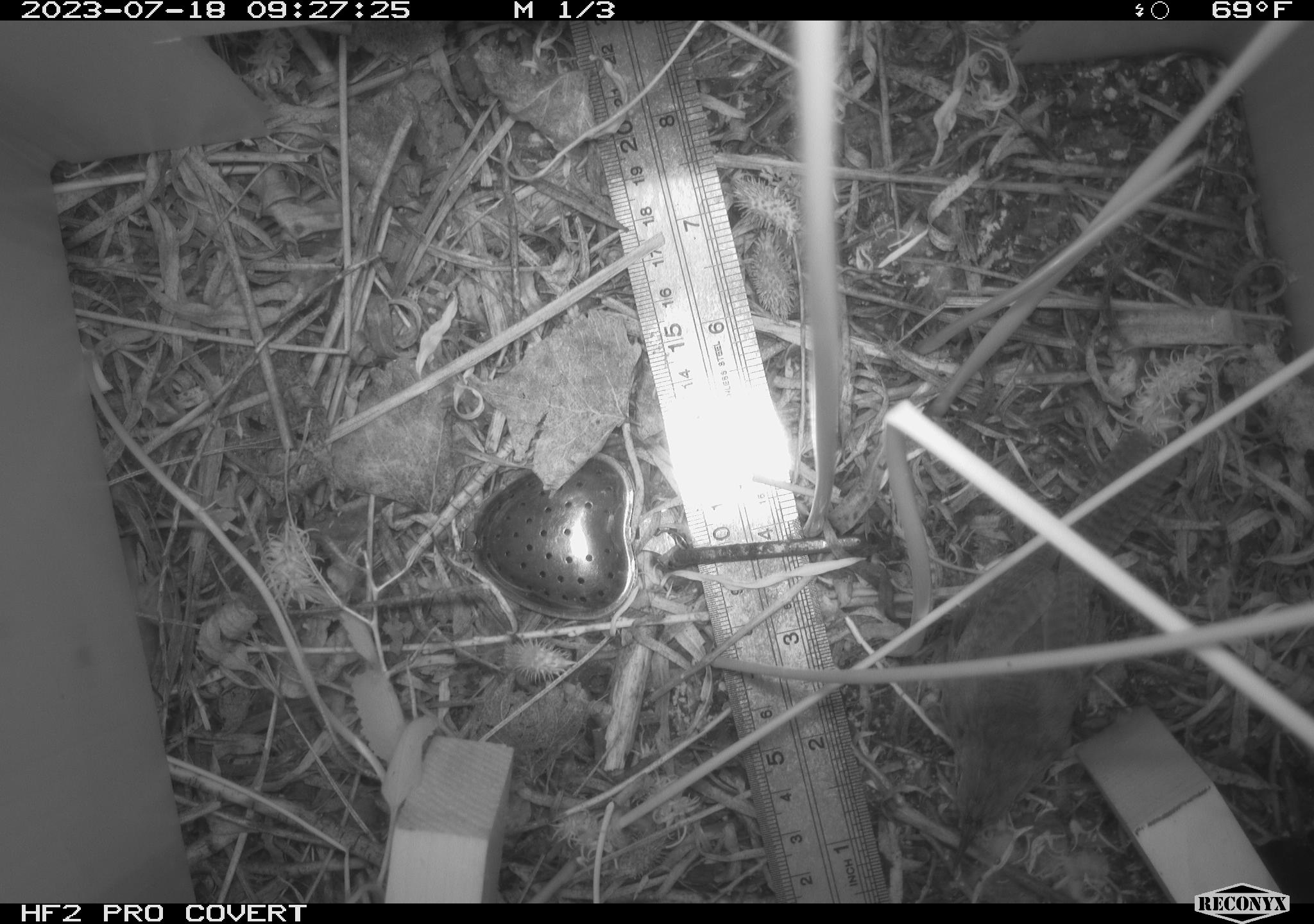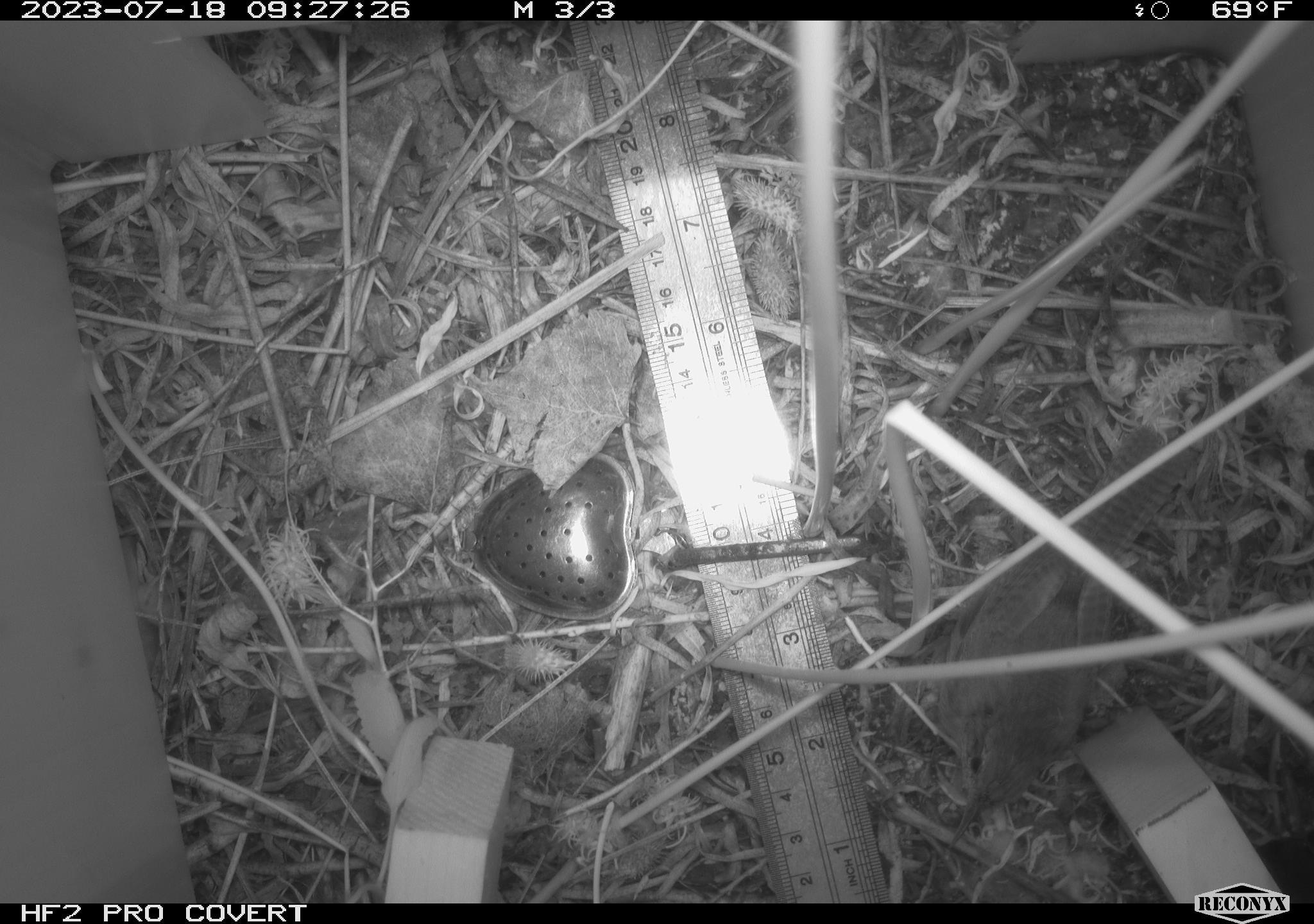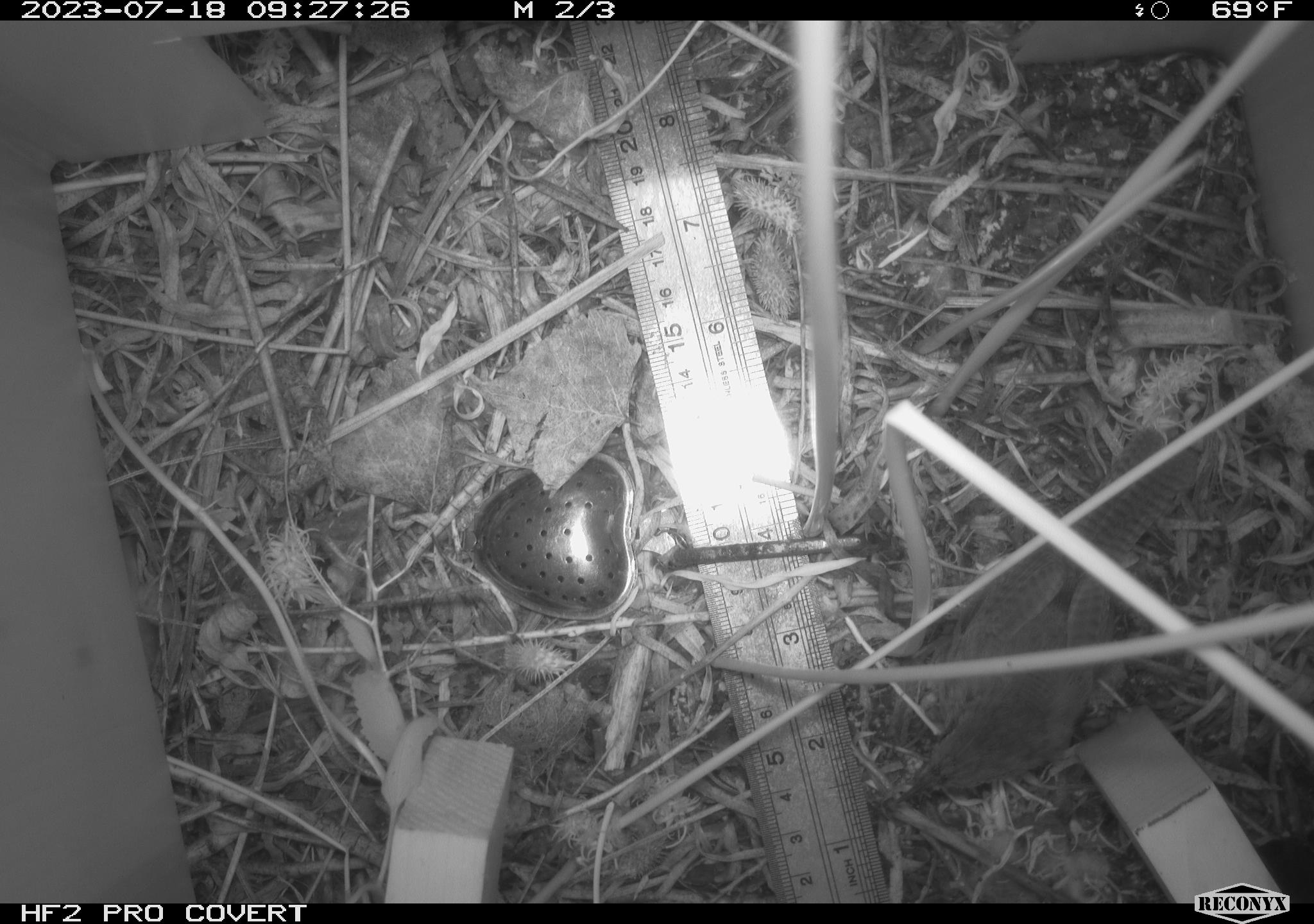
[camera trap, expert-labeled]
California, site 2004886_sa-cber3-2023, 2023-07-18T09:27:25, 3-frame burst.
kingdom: Animalia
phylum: Chordata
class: Aves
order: Passeriformes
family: Troglodytidae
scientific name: Troglodytidae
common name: wren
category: troglodytidae family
Troglodytidae family (wren) (Troglodytidae).